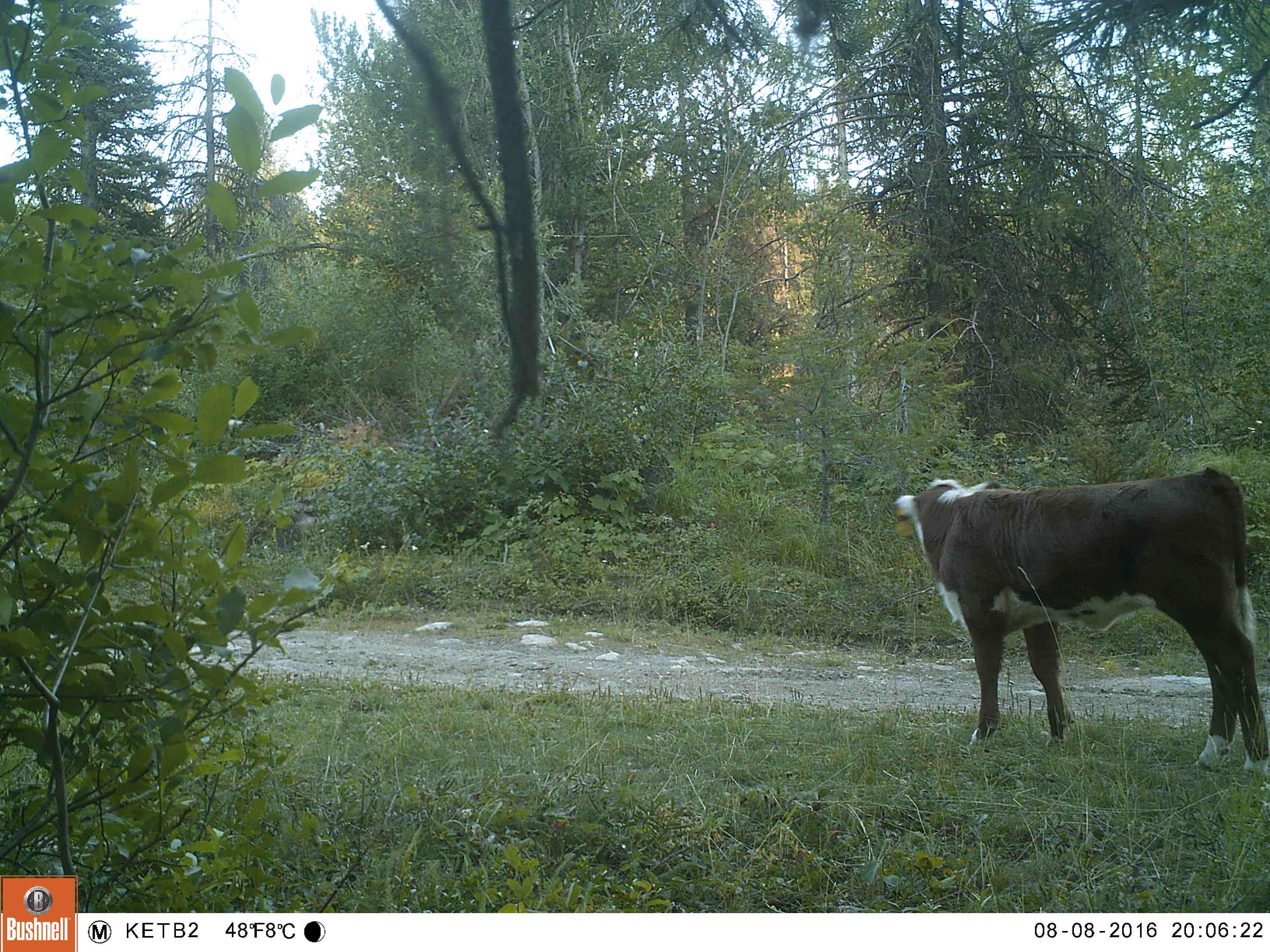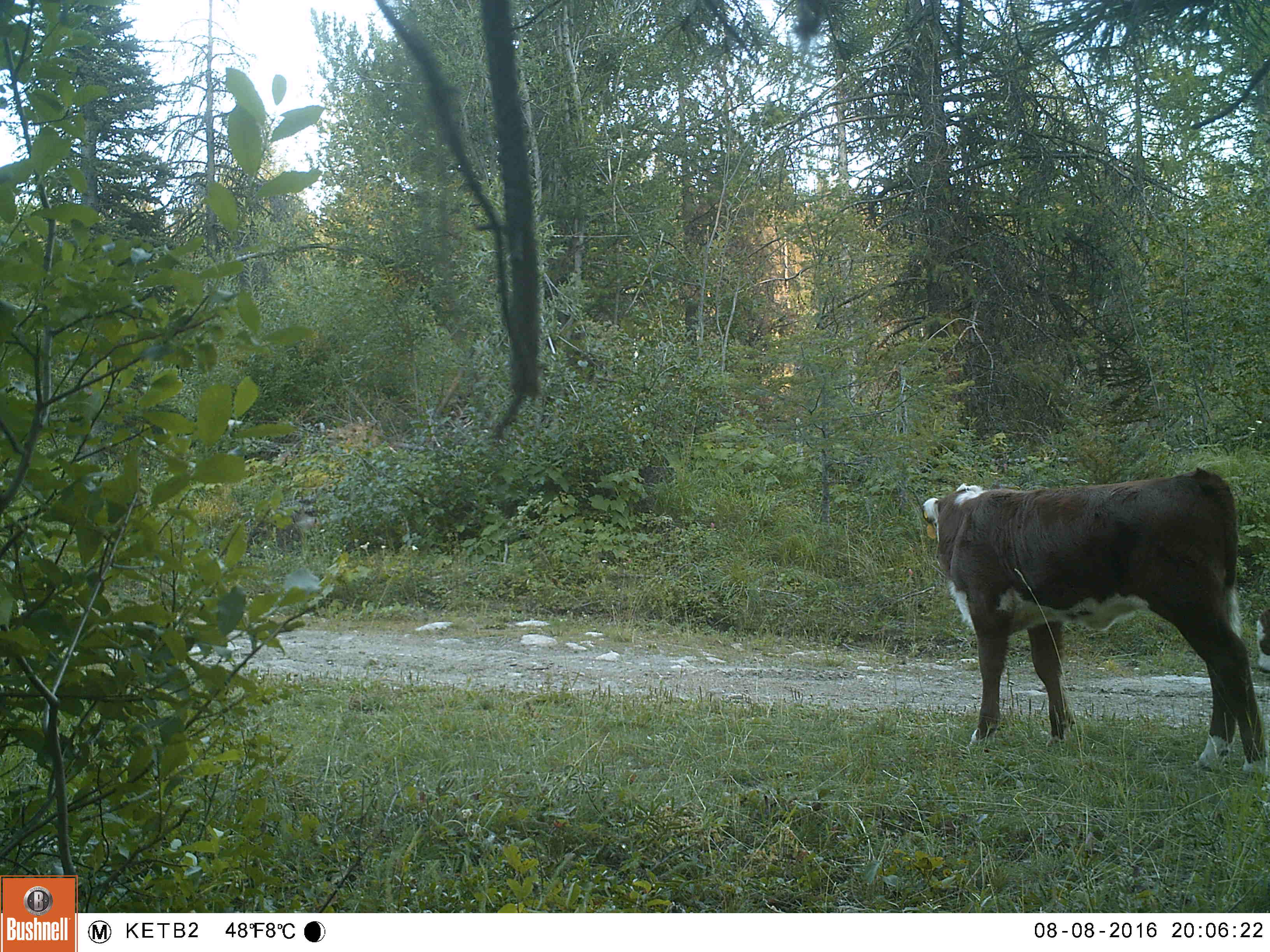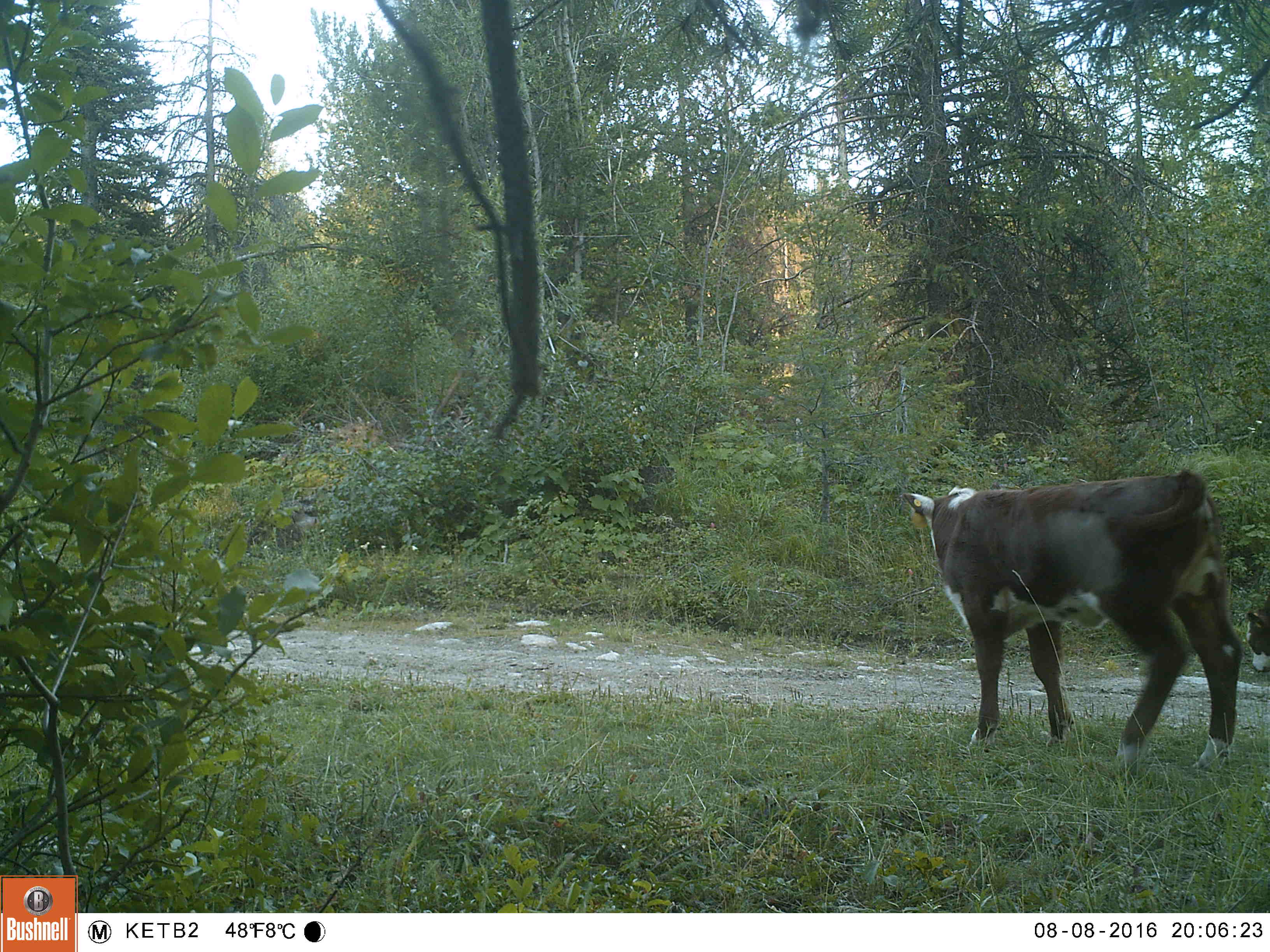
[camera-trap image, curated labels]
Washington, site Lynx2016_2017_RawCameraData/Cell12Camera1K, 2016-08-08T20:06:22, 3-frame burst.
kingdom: Animalia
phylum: Chordata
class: Mammalia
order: Artiodactyla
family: Bovidae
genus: Bos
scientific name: Bos taurus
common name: domestic cattle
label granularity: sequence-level